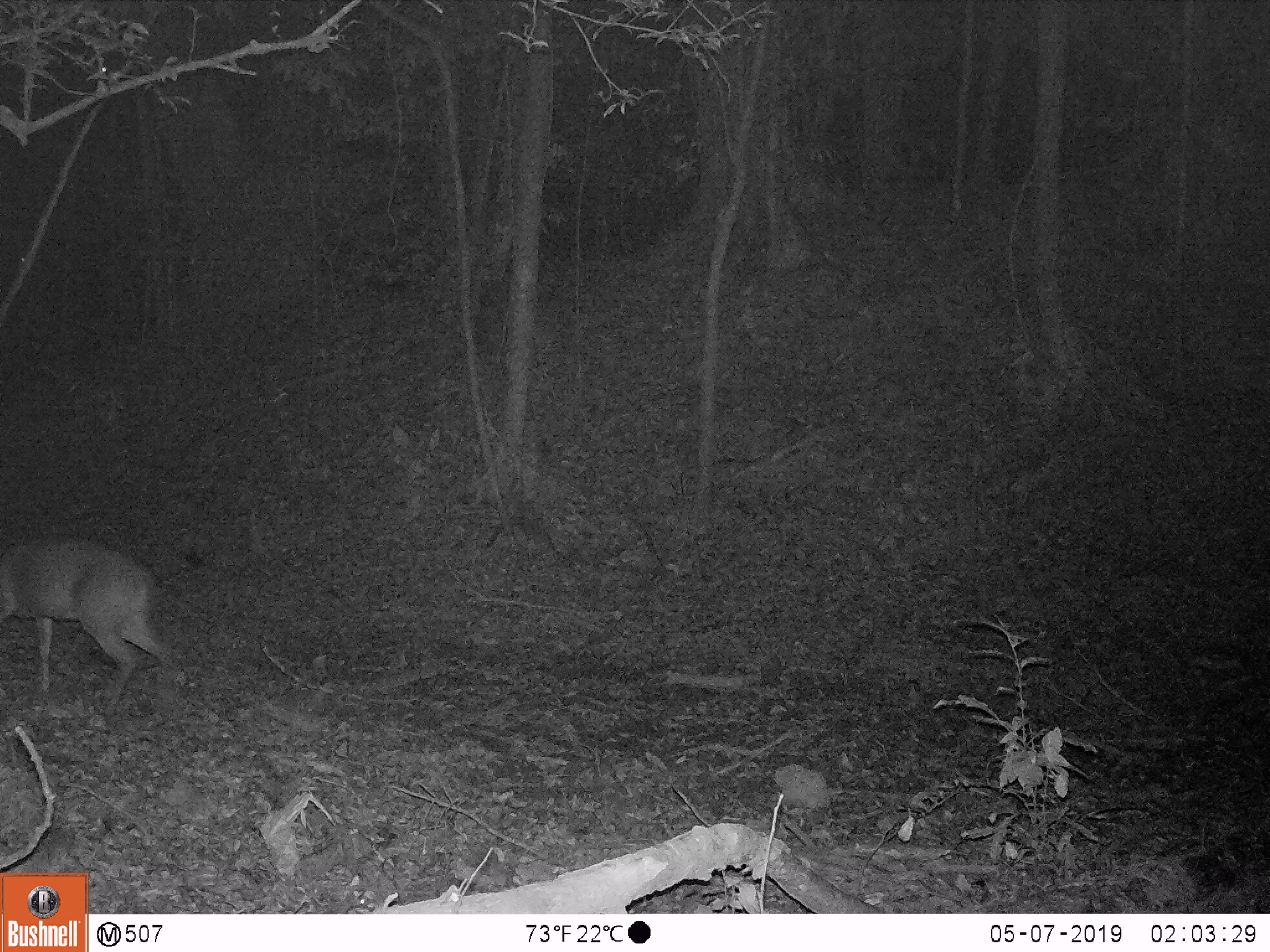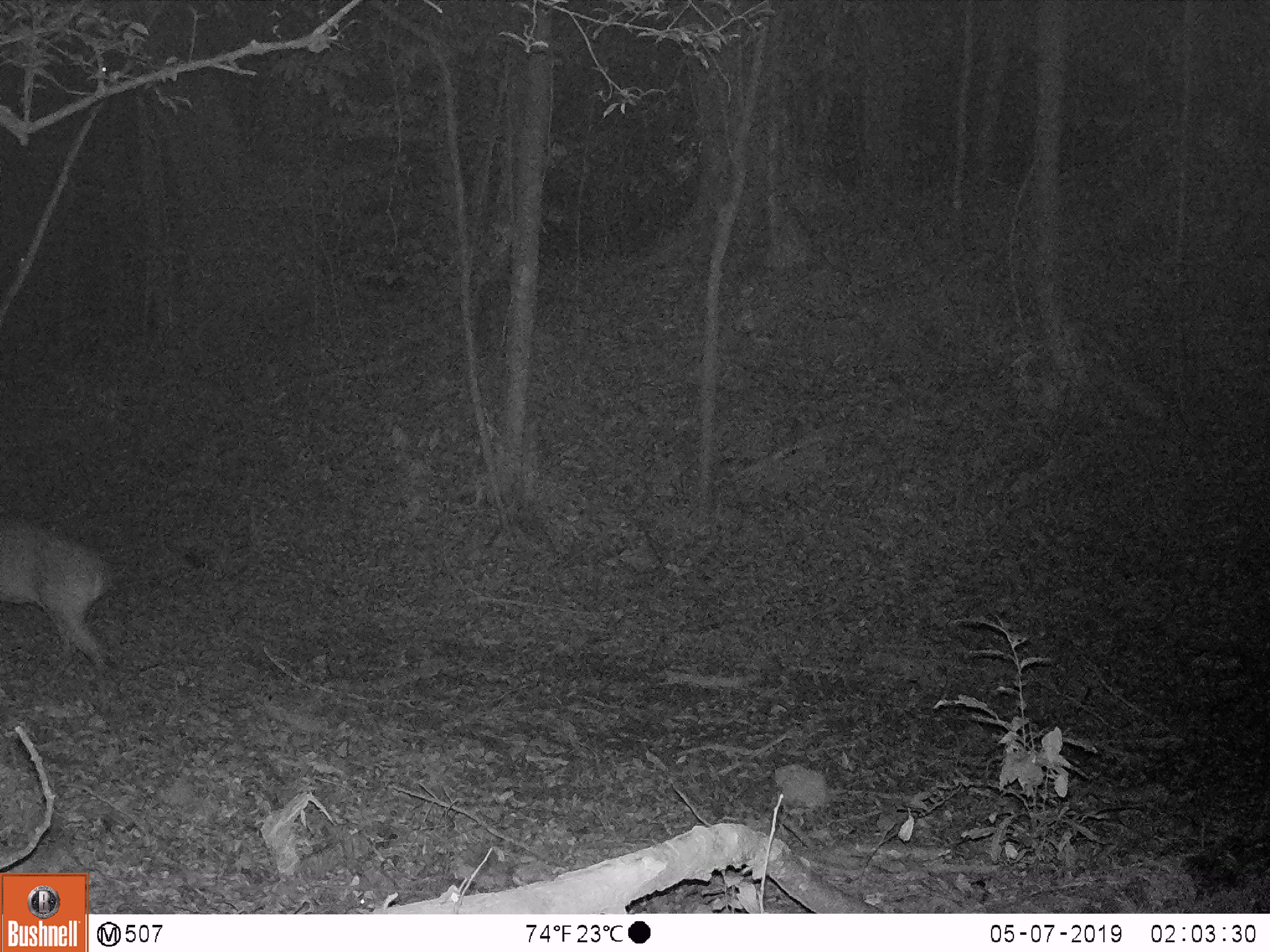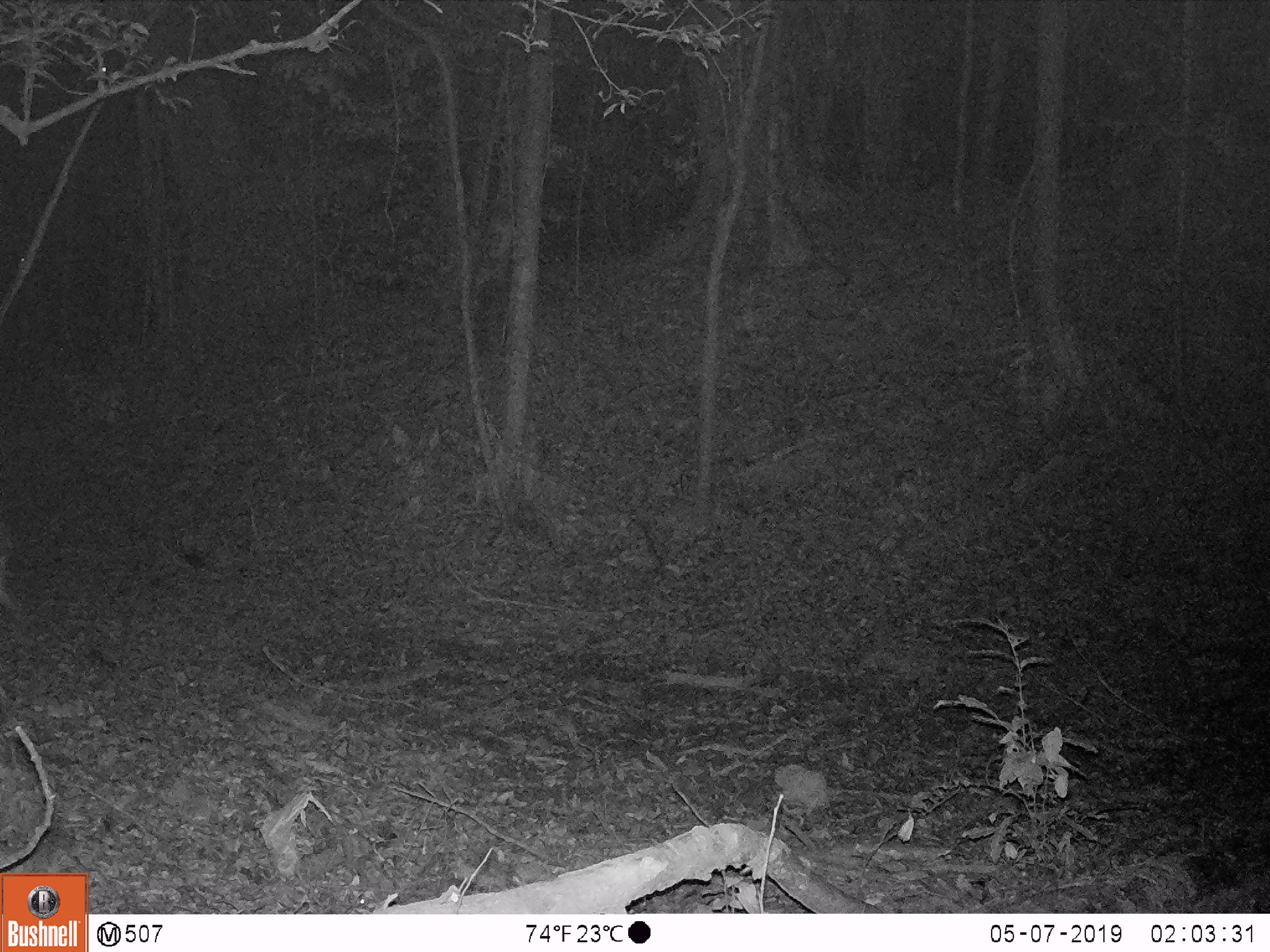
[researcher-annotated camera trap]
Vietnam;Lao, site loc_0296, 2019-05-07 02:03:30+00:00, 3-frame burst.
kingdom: Animalia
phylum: Chordata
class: Mammalia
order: Artiodactyla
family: Cervidae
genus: Muntiacus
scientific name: Muntiacus vuquangensis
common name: large-antlered muntjac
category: large antlered muntjac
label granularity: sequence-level